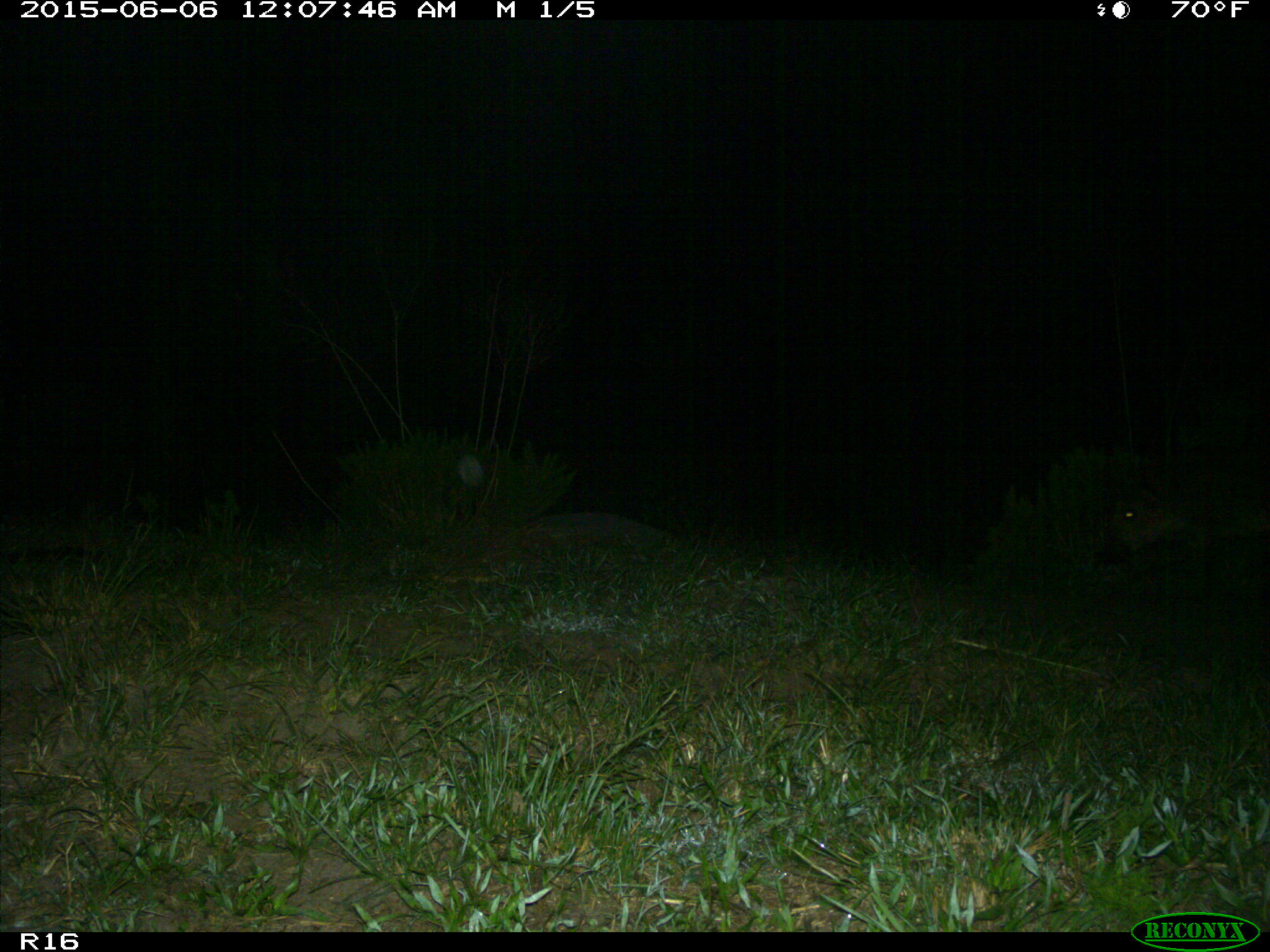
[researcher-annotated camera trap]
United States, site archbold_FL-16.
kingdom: Animalia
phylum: Chordata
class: Mammalia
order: Artiodactyla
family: Suidae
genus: Sus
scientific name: Sus scrofa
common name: wild boar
Sus scrofa (wild boar).